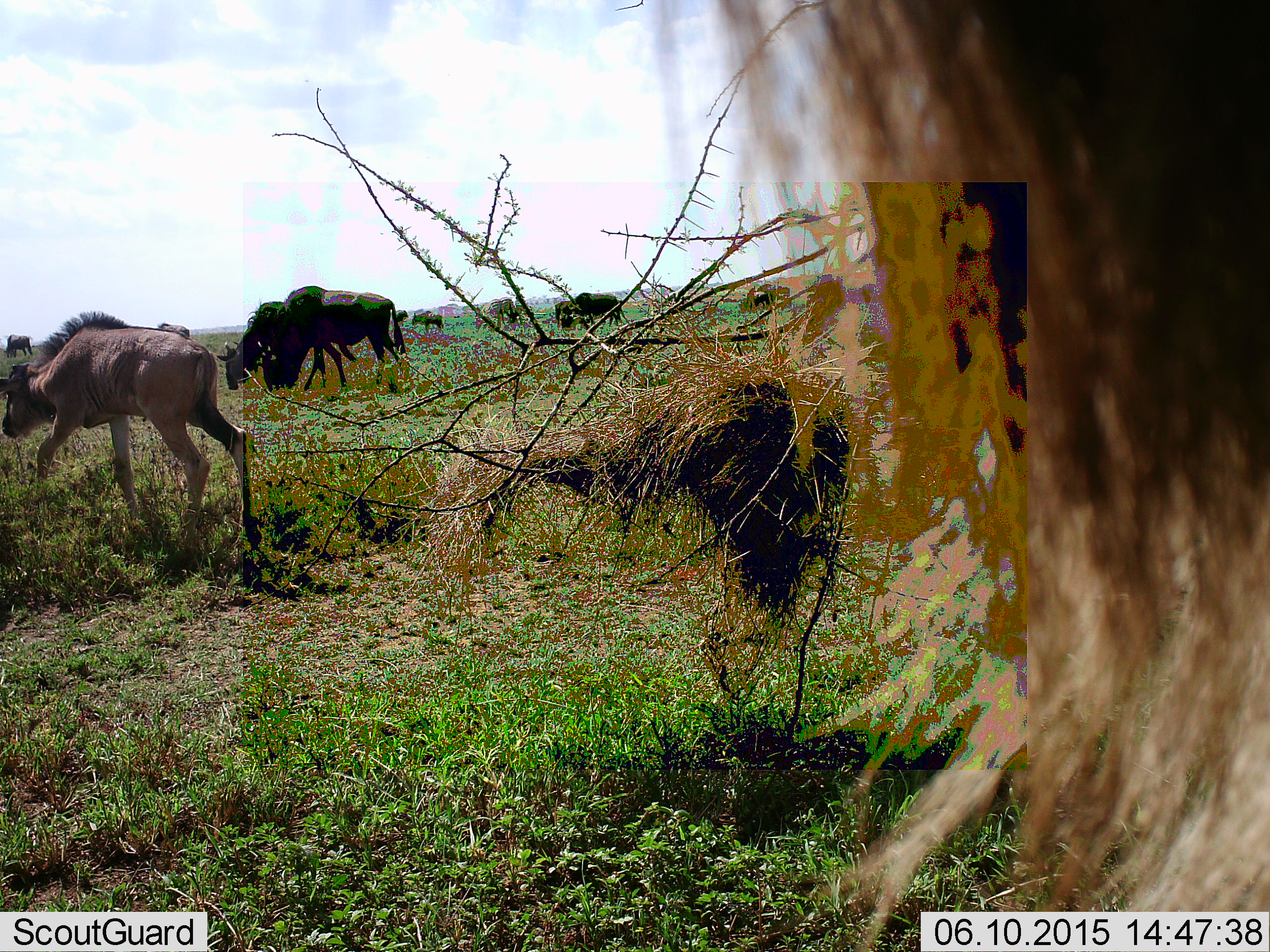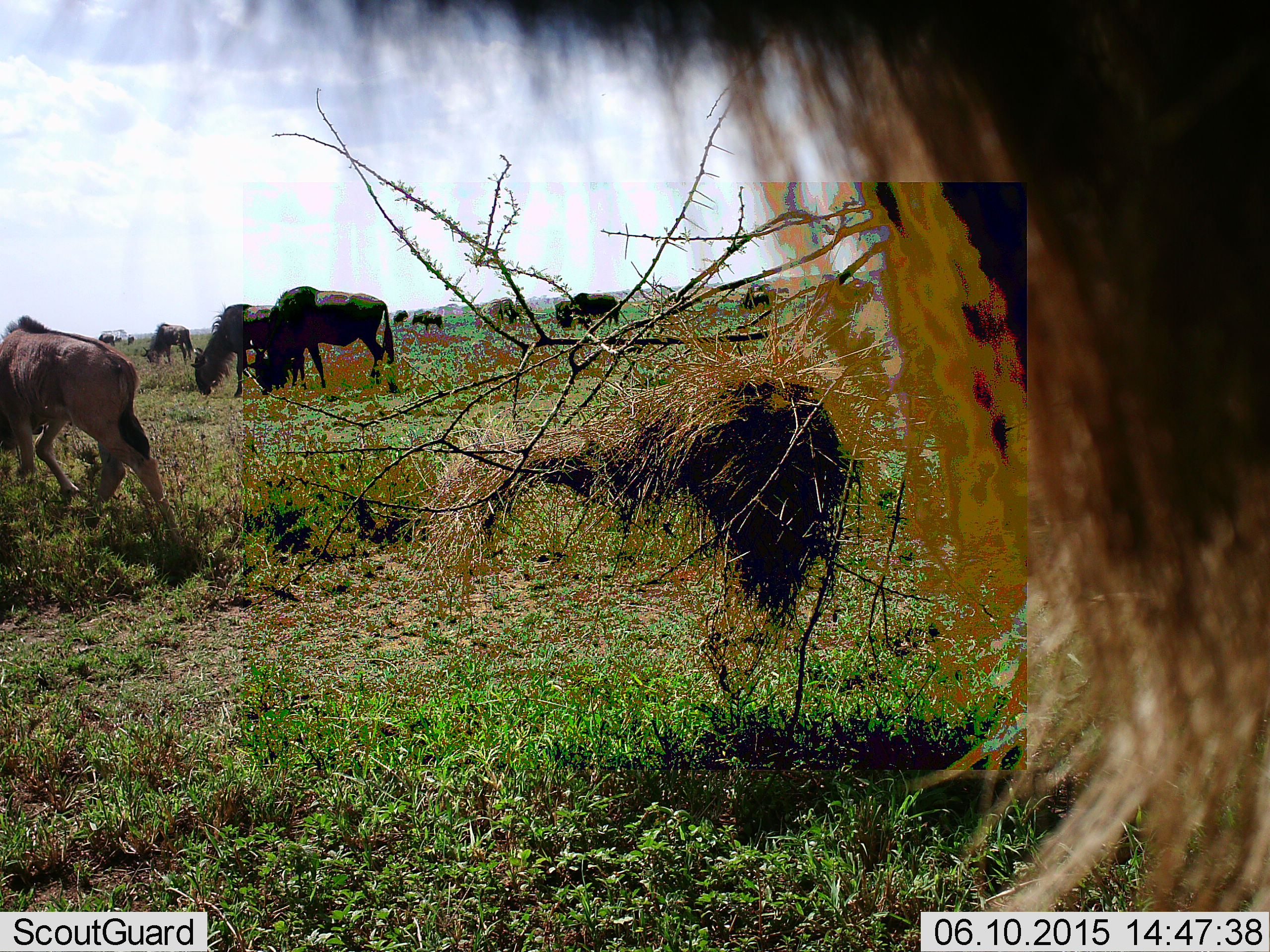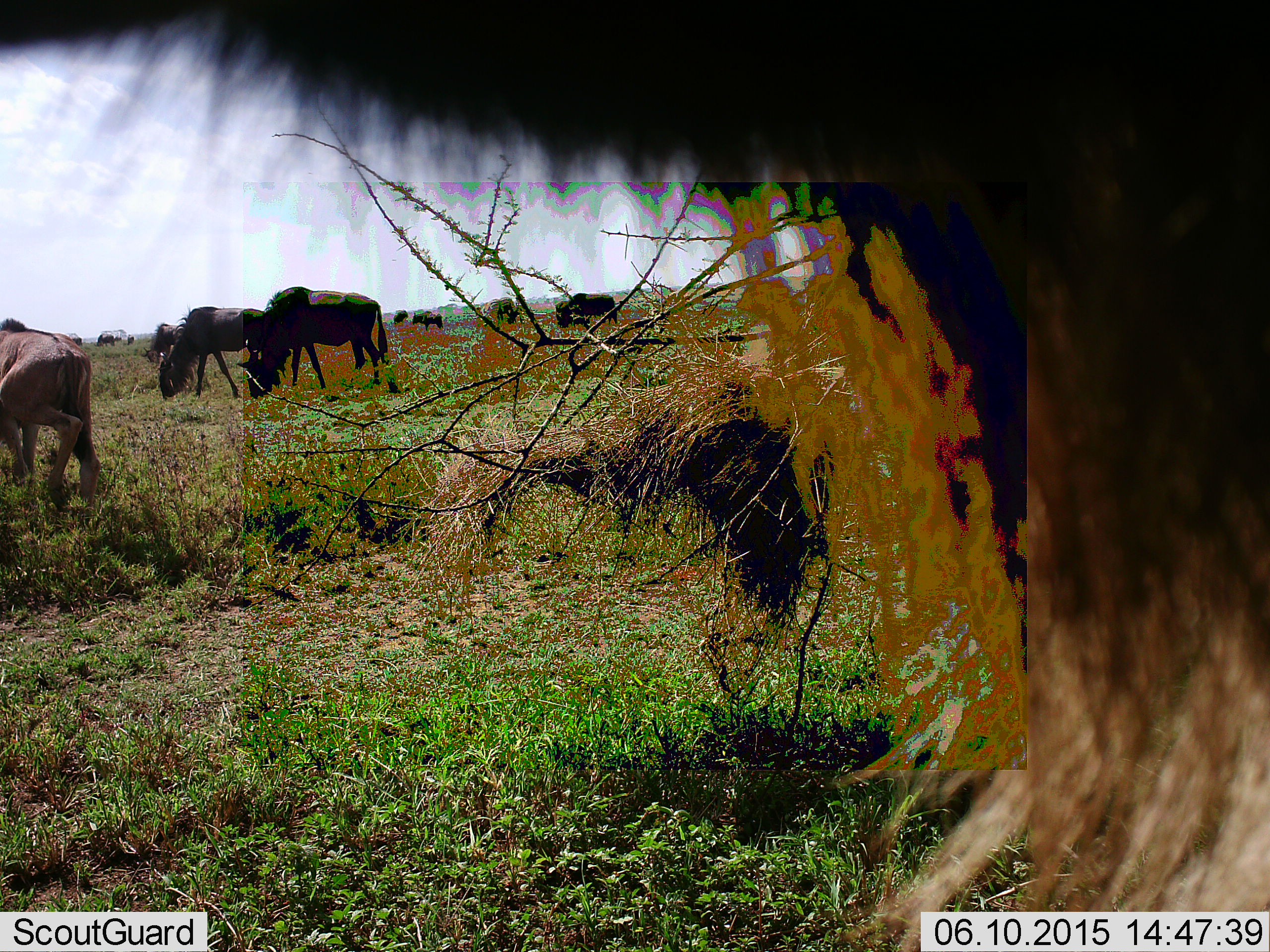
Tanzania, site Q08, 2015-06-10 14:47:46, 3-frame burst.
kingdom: Animalia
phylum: Chordata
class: Mammalia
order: Artiodactyla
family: Bovidae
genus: Connochaetes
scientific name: Connochaetes taurinus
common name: blue wildebeest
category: wildebeest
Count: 11-50.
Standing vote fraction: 40%.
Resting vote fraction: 0%.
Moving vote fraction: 30%.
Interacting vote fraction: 0%.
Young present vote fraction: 10%.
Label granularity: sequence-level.